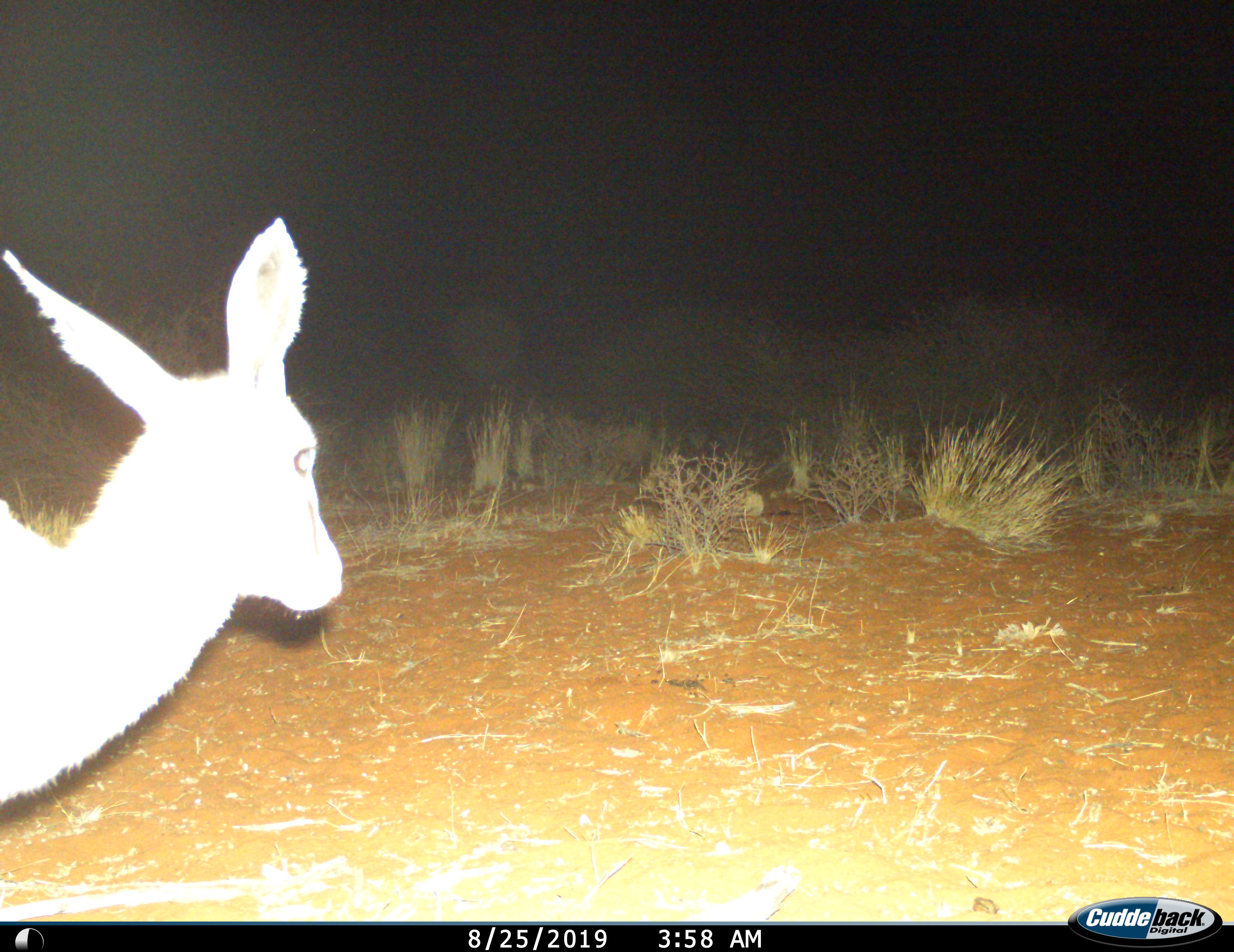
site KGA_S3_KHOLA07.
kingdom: Animalia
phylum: Chordata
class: Mammalia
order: Artiodactyla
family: Bovidae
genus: Antidorcas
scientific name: Antidorcas marsupialis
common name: springbok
Springbok (Antidorcas marsupialis), count 1. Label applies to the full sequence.